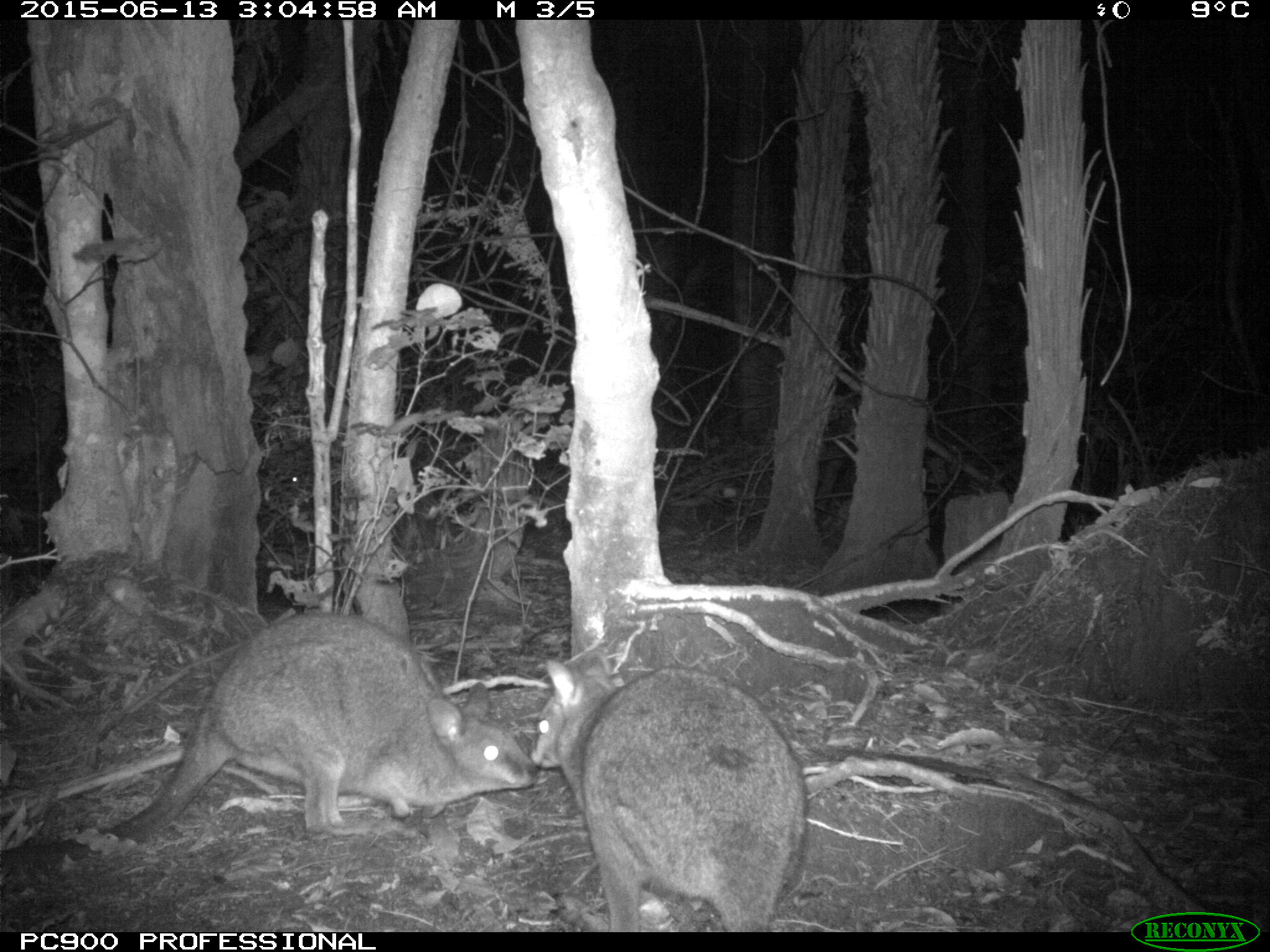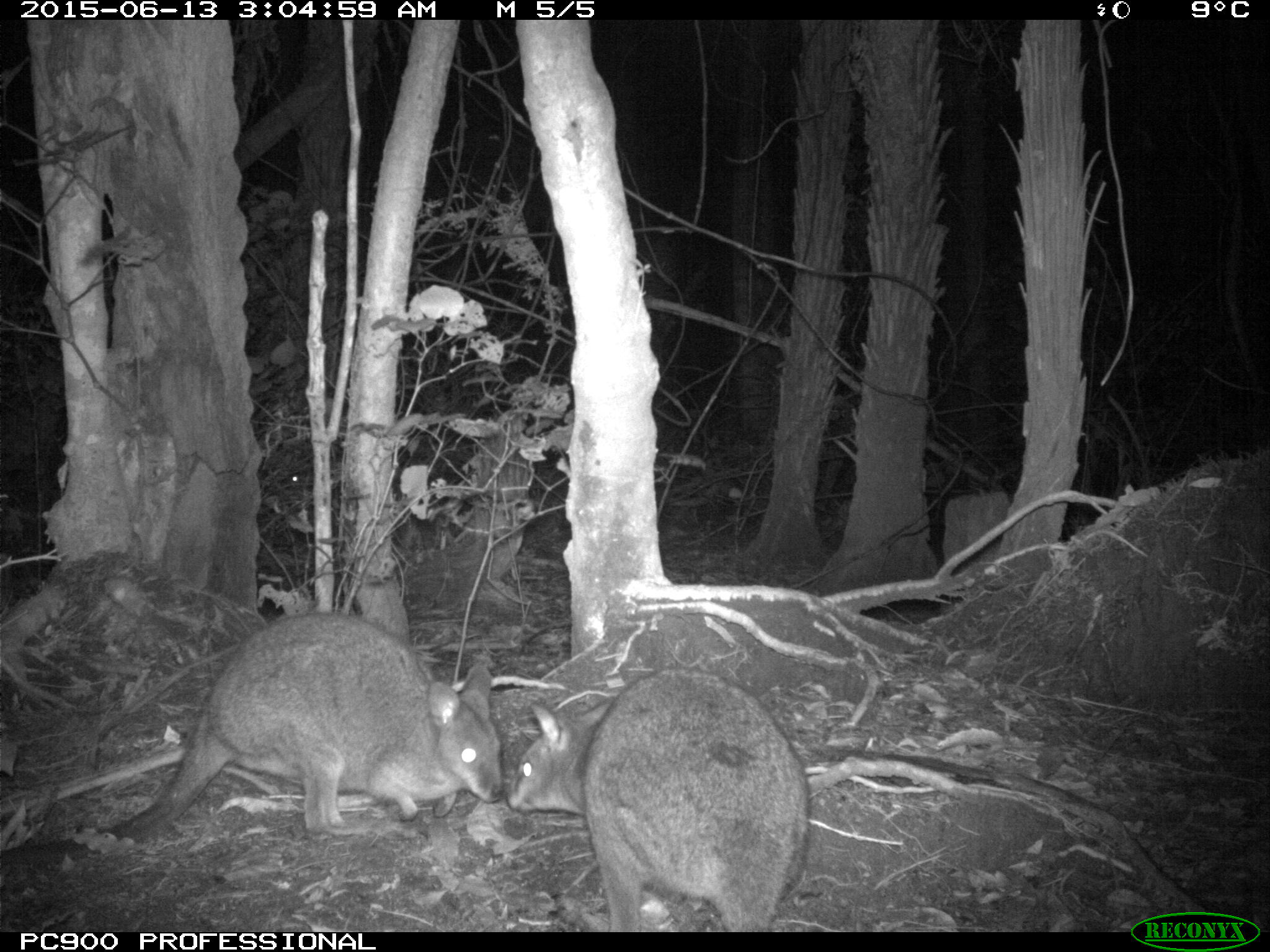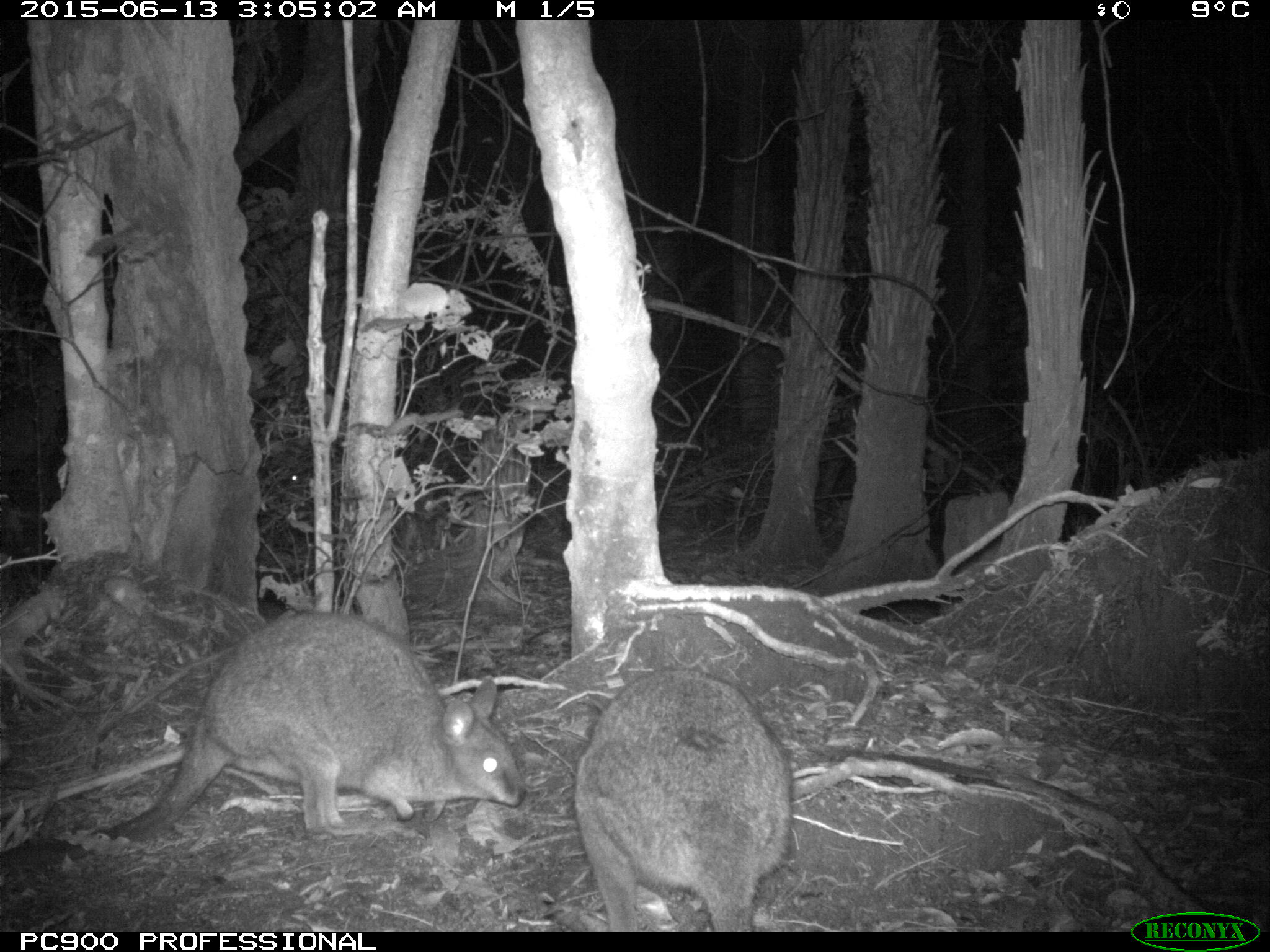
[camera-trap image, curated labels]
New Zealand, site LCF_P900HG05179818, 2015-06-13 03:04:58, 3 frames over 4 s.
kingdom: Animalia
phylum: Chordata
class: Mammalia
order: Diprotodontia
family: Macropodidae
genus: Notamacropus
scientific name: Notamacropus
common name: wallaby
Wallaby (Notamacropus).